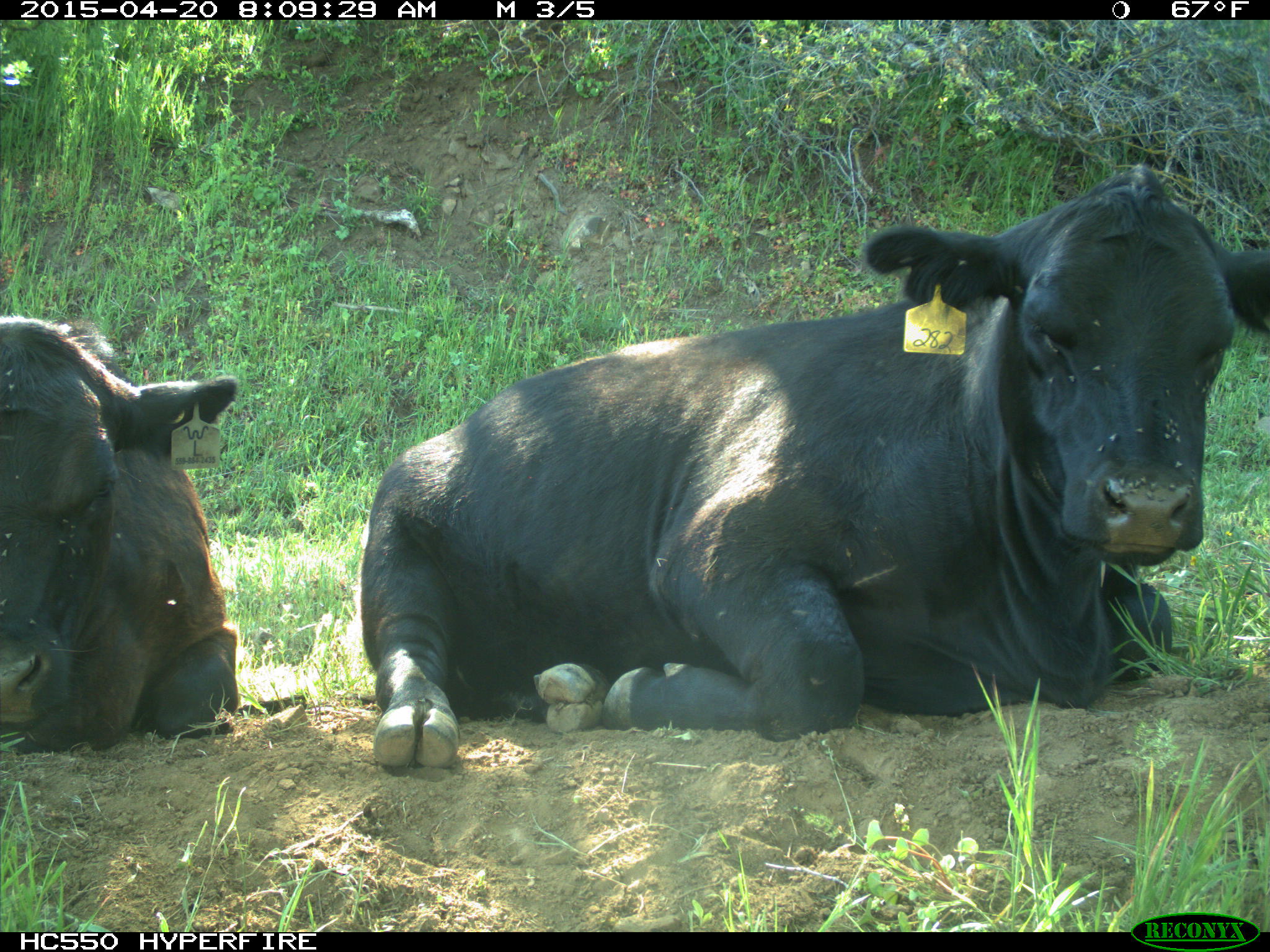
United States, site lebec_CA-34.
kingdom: Animalia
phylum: Chordata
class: Mammalia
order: Artiodactyla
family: Bovidae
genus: Bos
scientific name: Bos taurus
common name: domestic cow